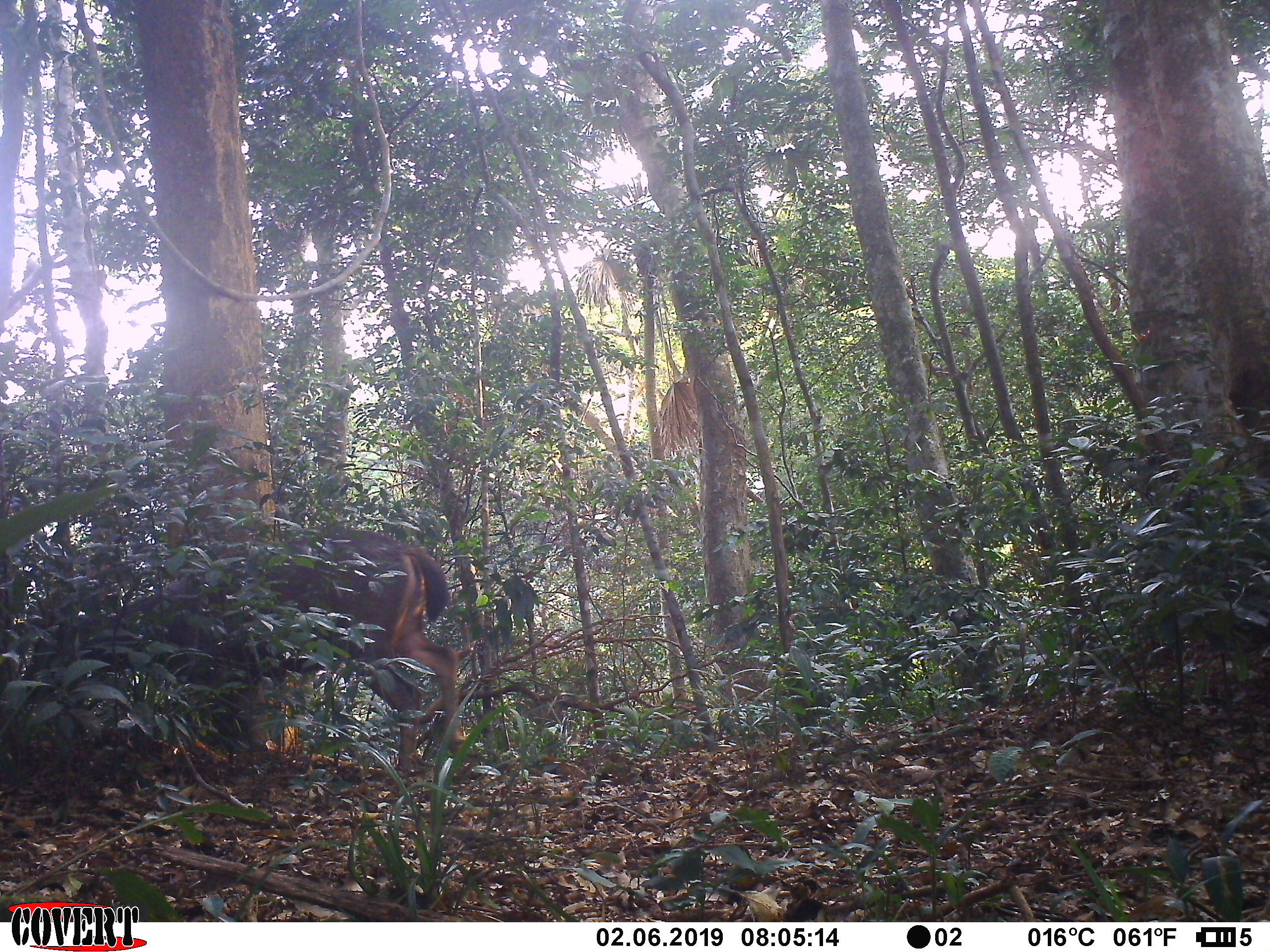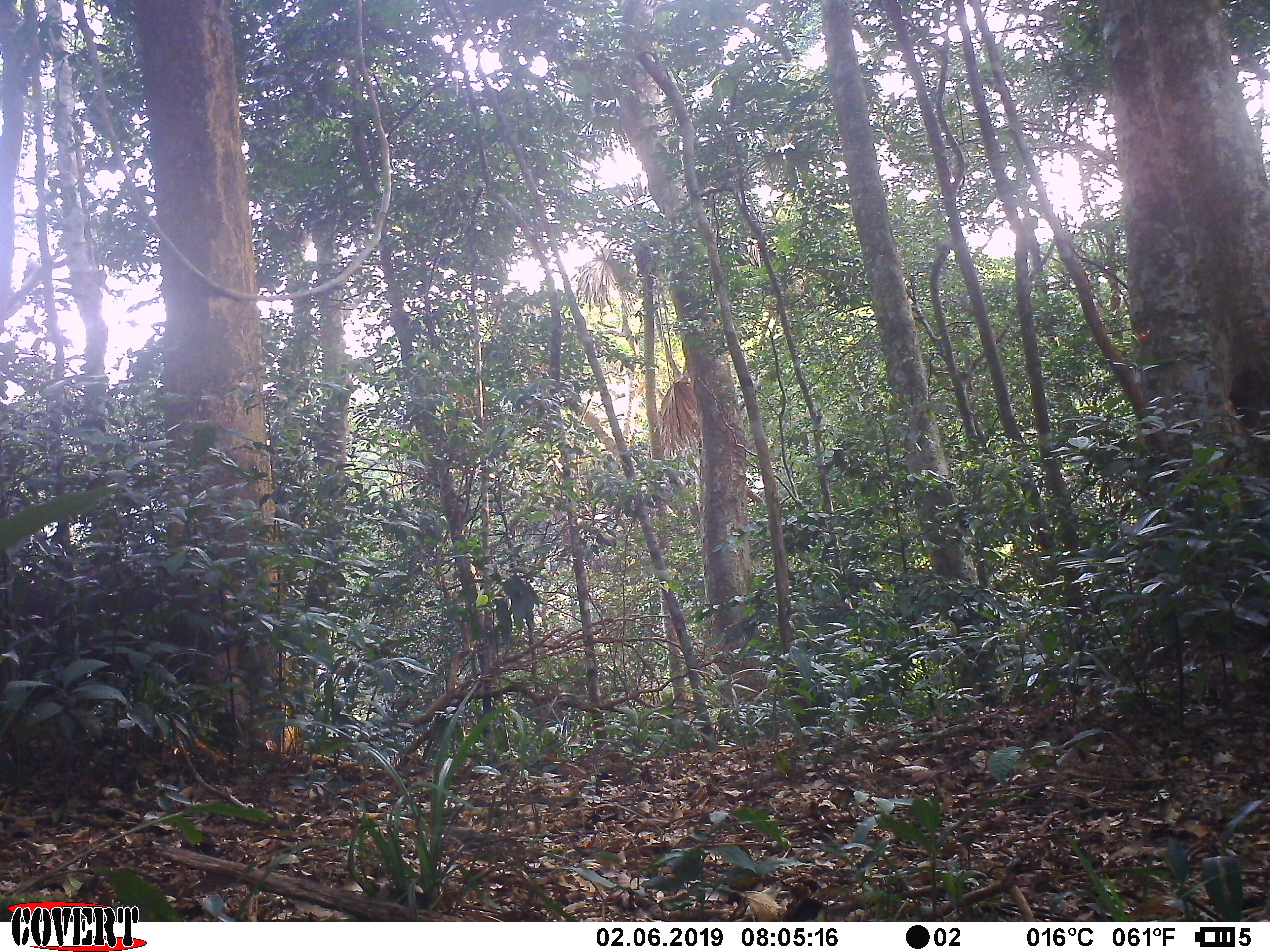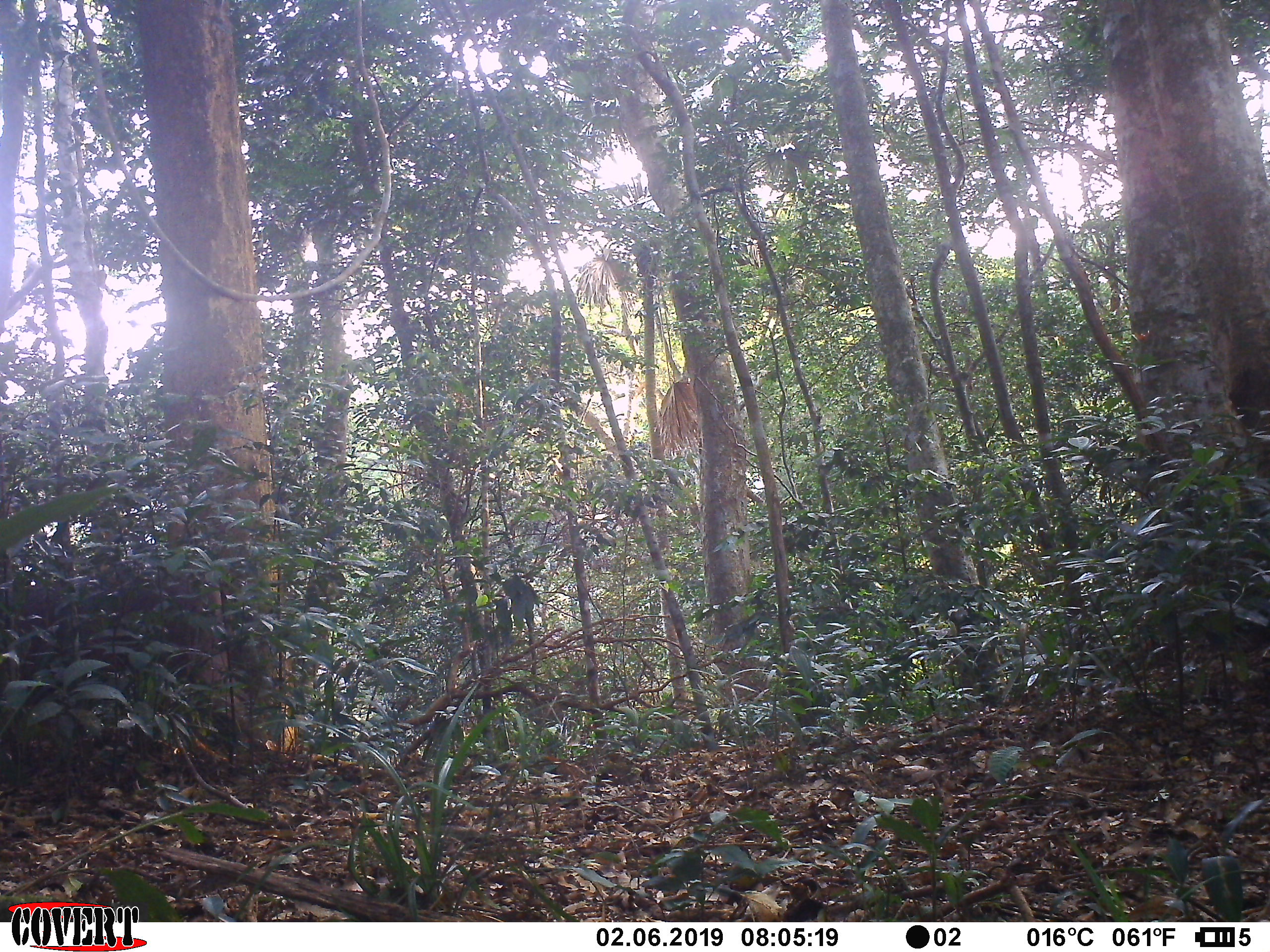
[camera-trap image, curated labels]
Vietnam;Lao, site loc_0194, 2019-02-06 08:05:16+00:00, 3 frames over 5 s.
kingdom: Animalia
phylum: Chordata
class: Mammalia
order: Artiodactyla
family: Cervidae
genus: Rusa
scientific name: Rusa unicolor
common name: sambar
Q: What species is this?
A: Sambar (Rusa unicolor).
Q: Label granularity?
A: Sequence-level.